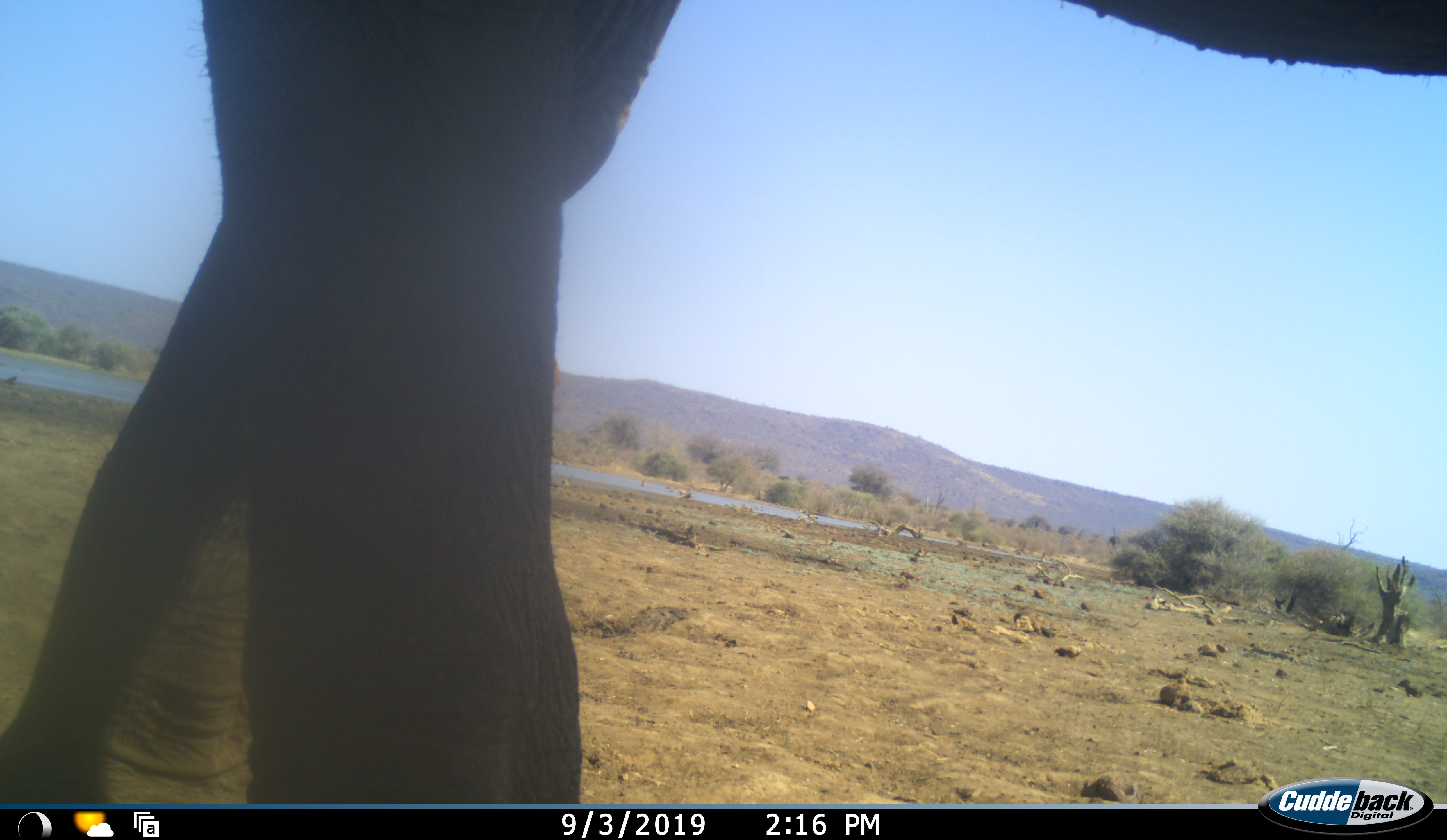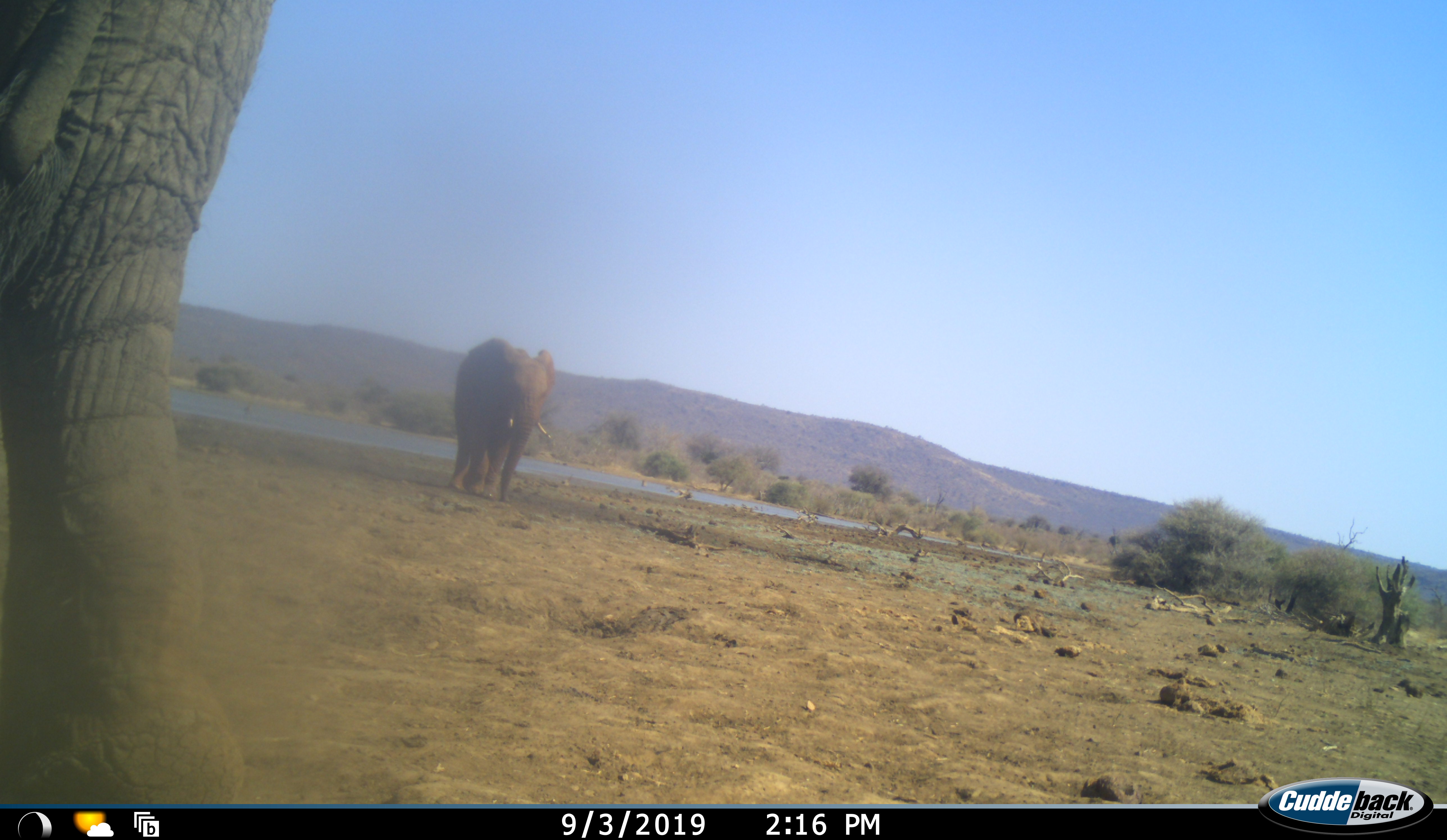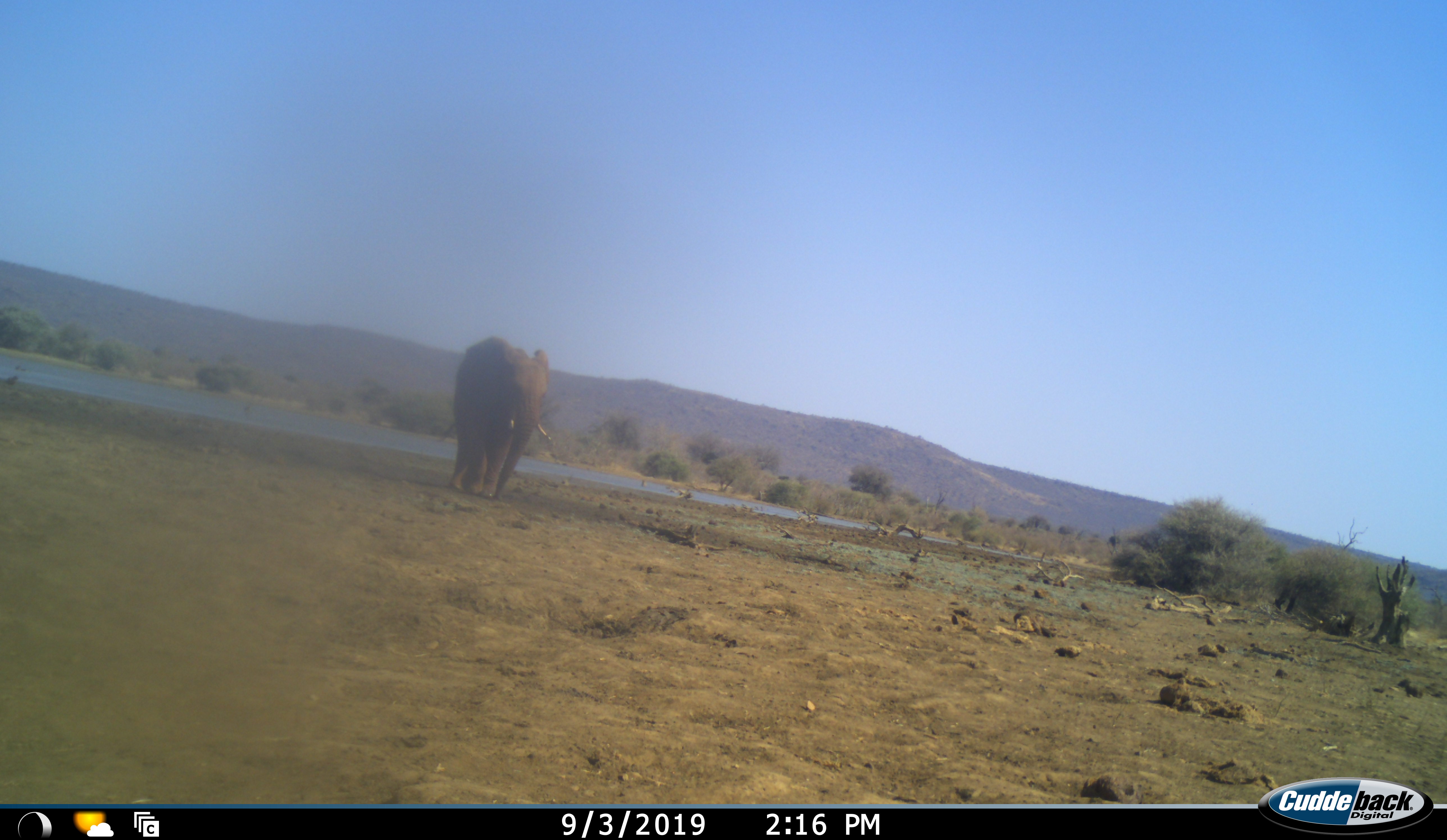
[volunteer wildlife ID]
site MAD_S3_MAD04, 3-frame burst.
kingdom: Animalia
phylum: Chordata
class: Mammalia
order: Proboscidea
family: Elephantidae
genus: Loxodonta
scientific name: Loxodonta africana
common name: african bush elephant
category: elephant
Elephant (african bush elephant) (Loxodonta africana), count 2. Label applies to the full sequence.